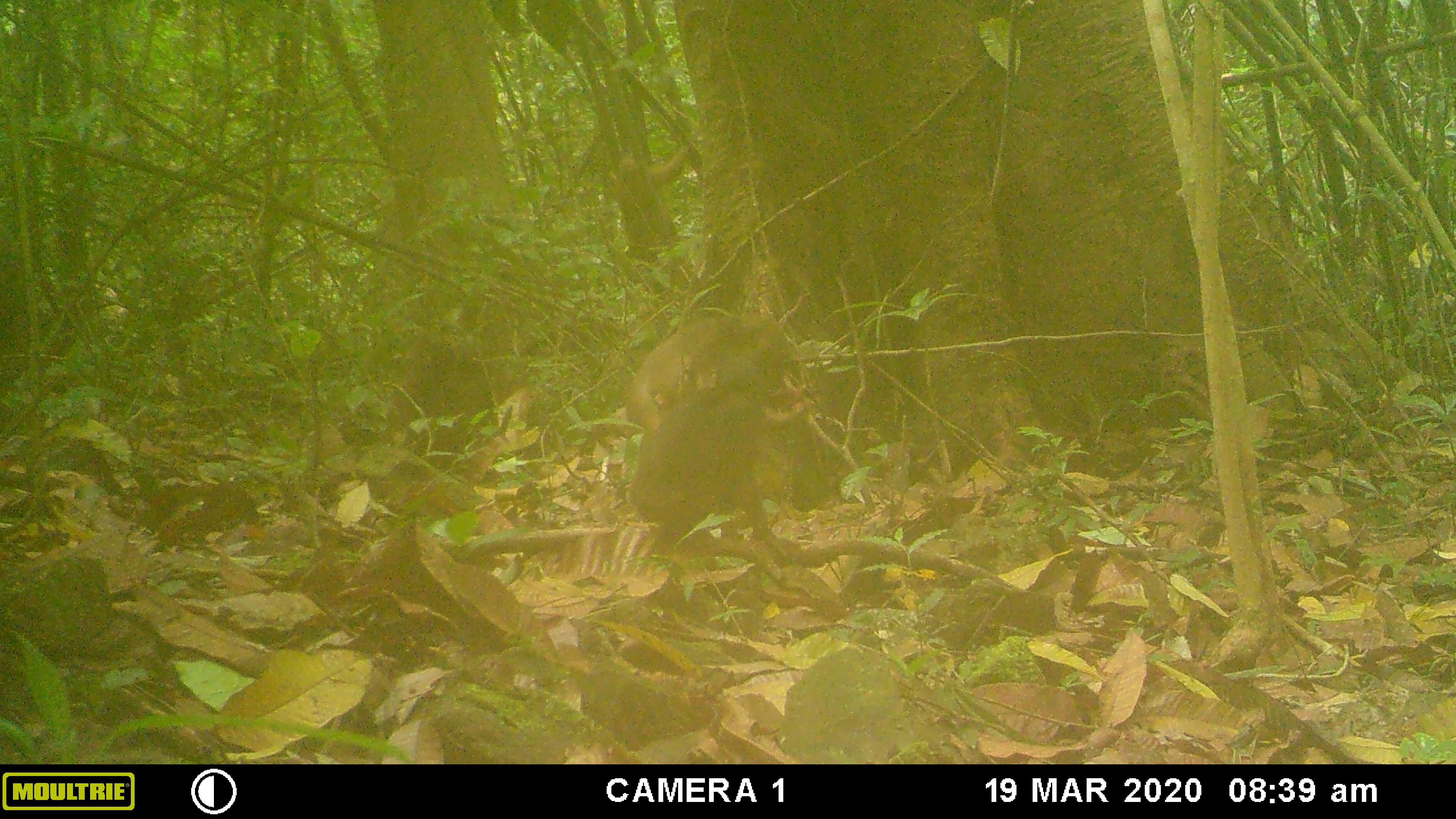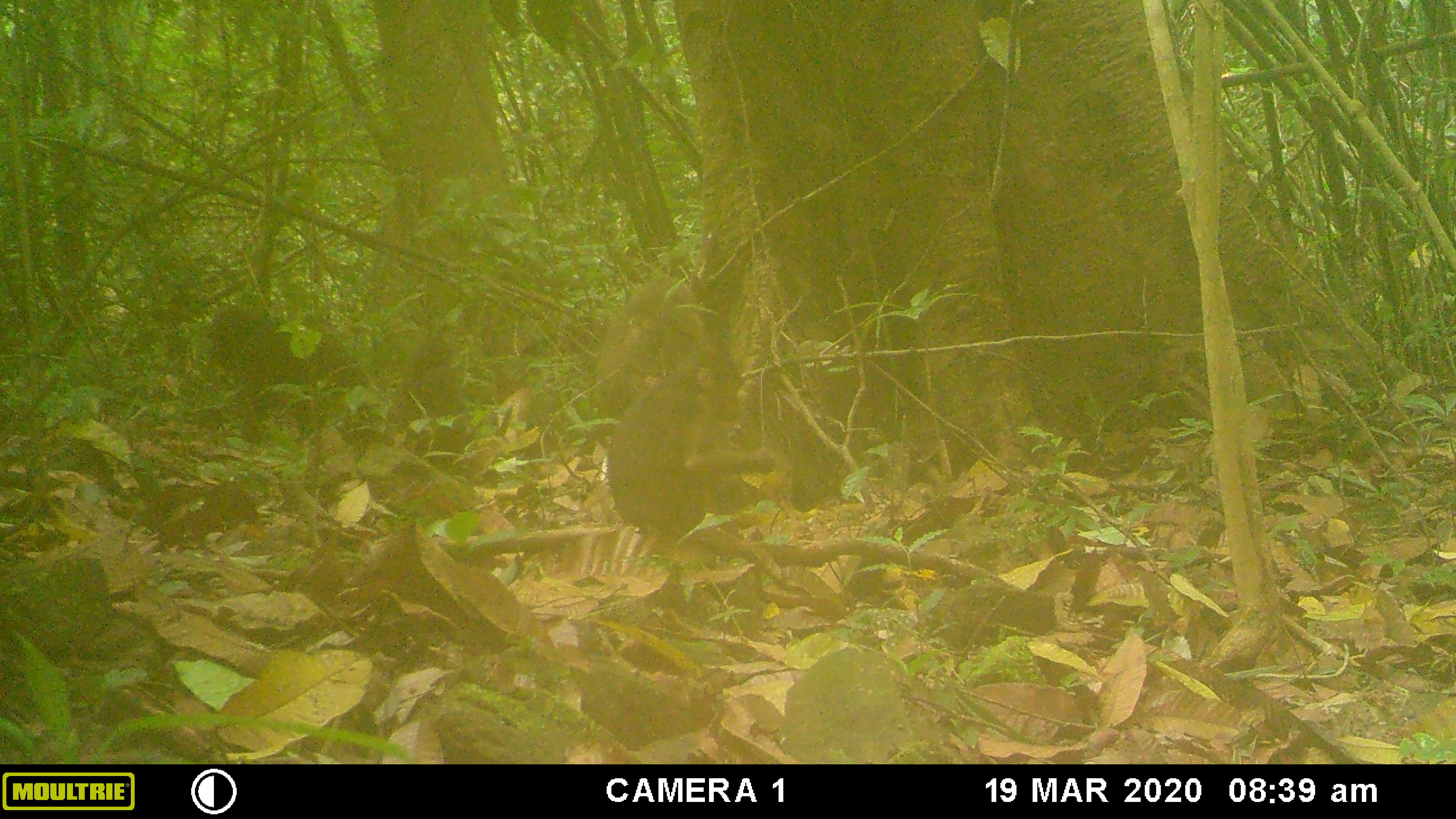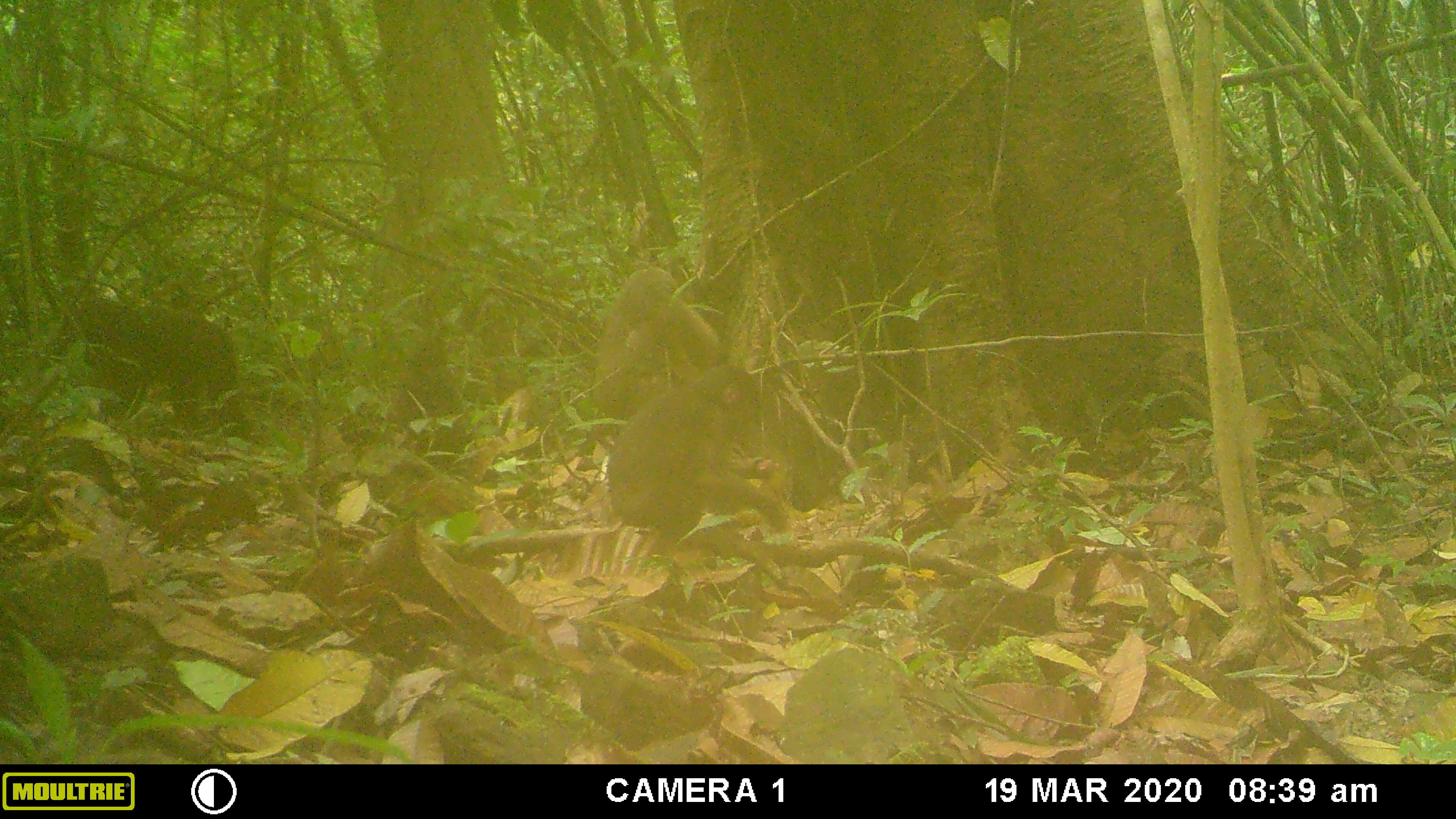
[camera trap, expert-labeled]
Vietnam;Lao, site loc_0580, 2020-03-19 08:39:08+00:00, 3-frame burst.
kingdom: Animalia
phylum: Chordata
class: Mammalia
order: Primates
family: Cercopithecidae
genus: Macaca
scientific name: Macaca arctoides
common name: stump-tailed macaque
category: stump tailed macaque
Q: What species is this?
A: Stump tailed macaque (stump-tailed macaque) (Macaca arctoides).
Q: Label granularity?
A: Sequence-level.